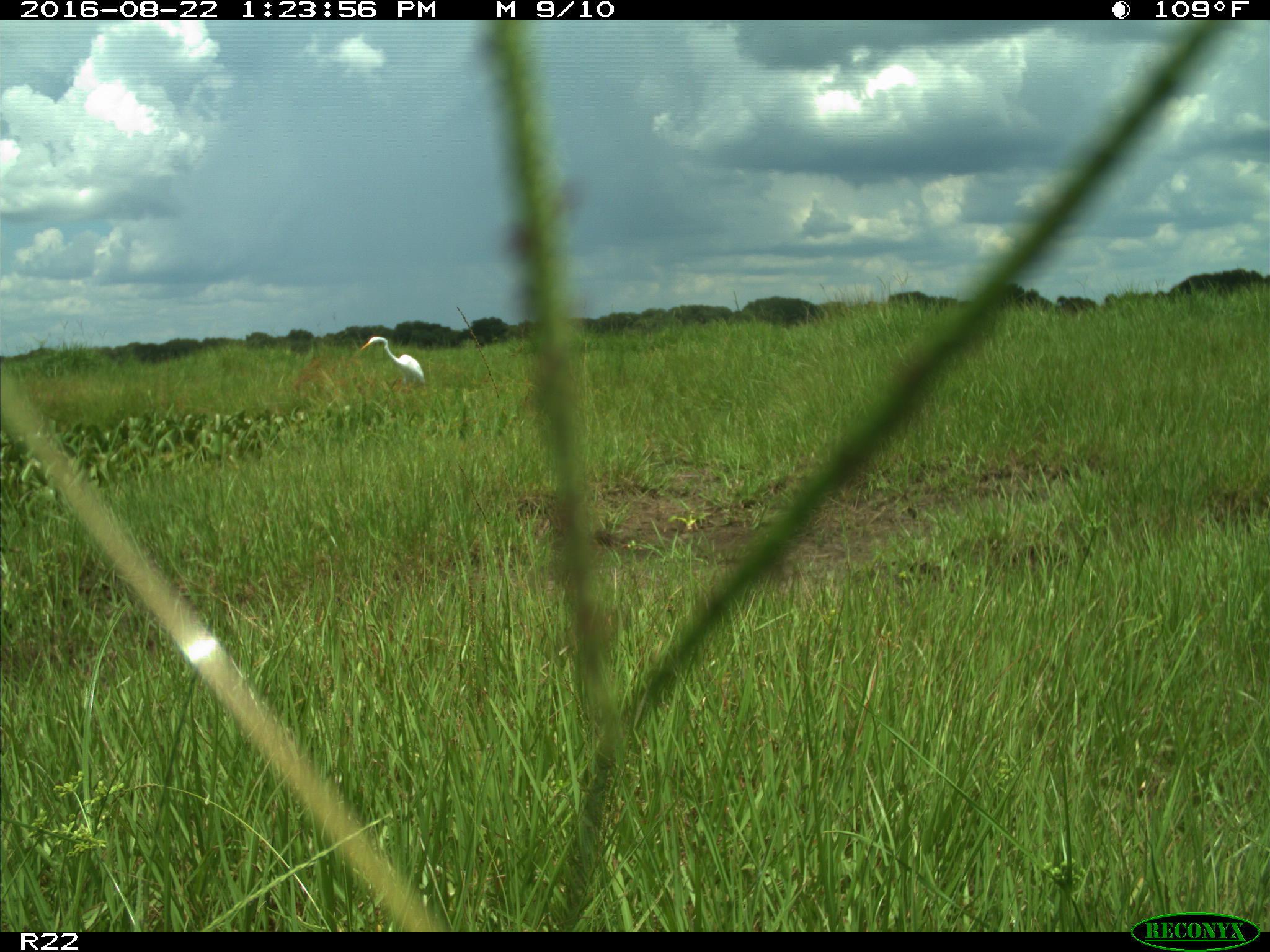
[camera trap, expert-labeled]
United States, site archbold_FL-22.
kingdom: Animalia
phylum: Chordata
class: Aves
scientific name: Aves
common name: birds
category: unidentified bird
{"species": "unidentified bird (birds) (Aves)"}